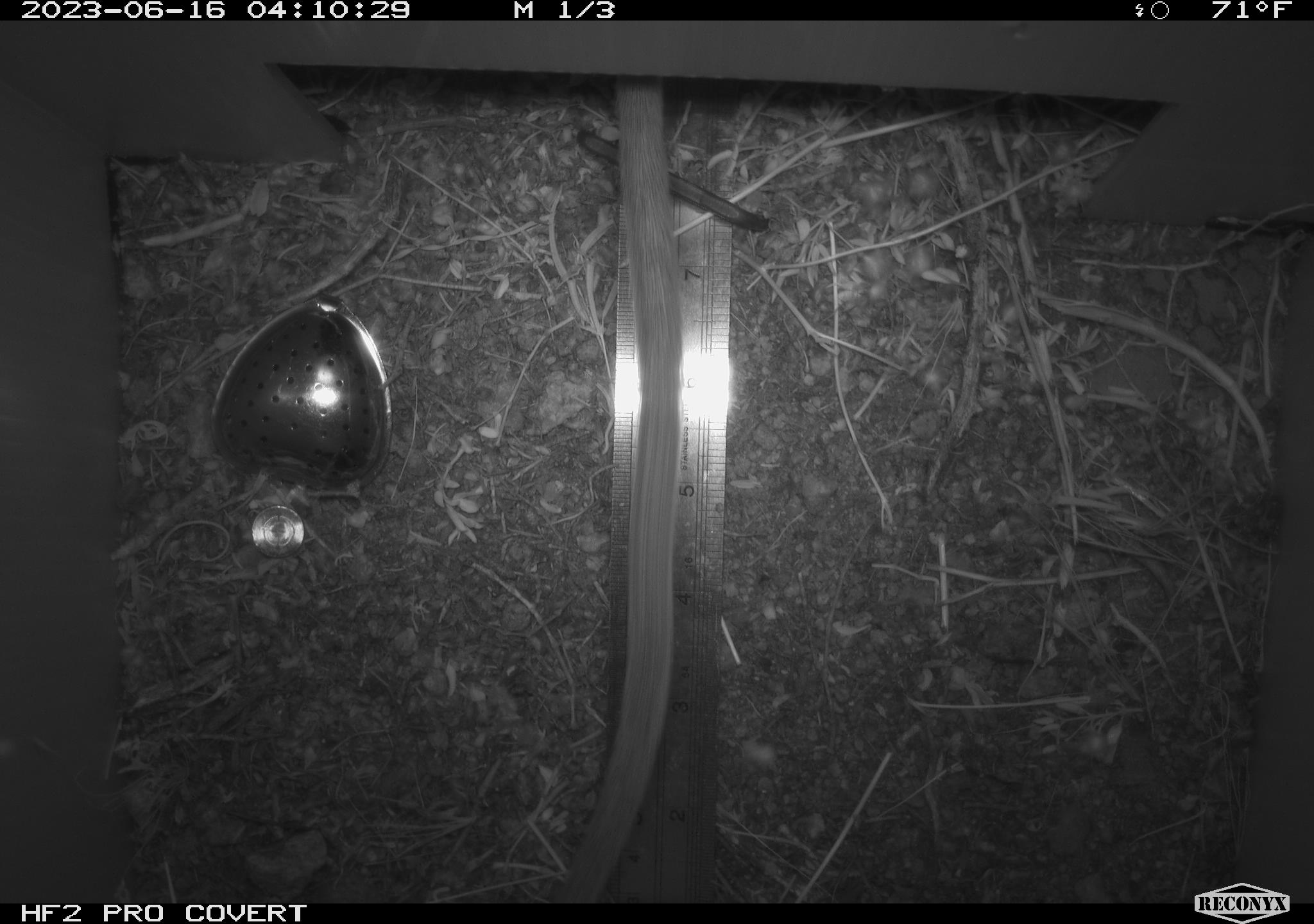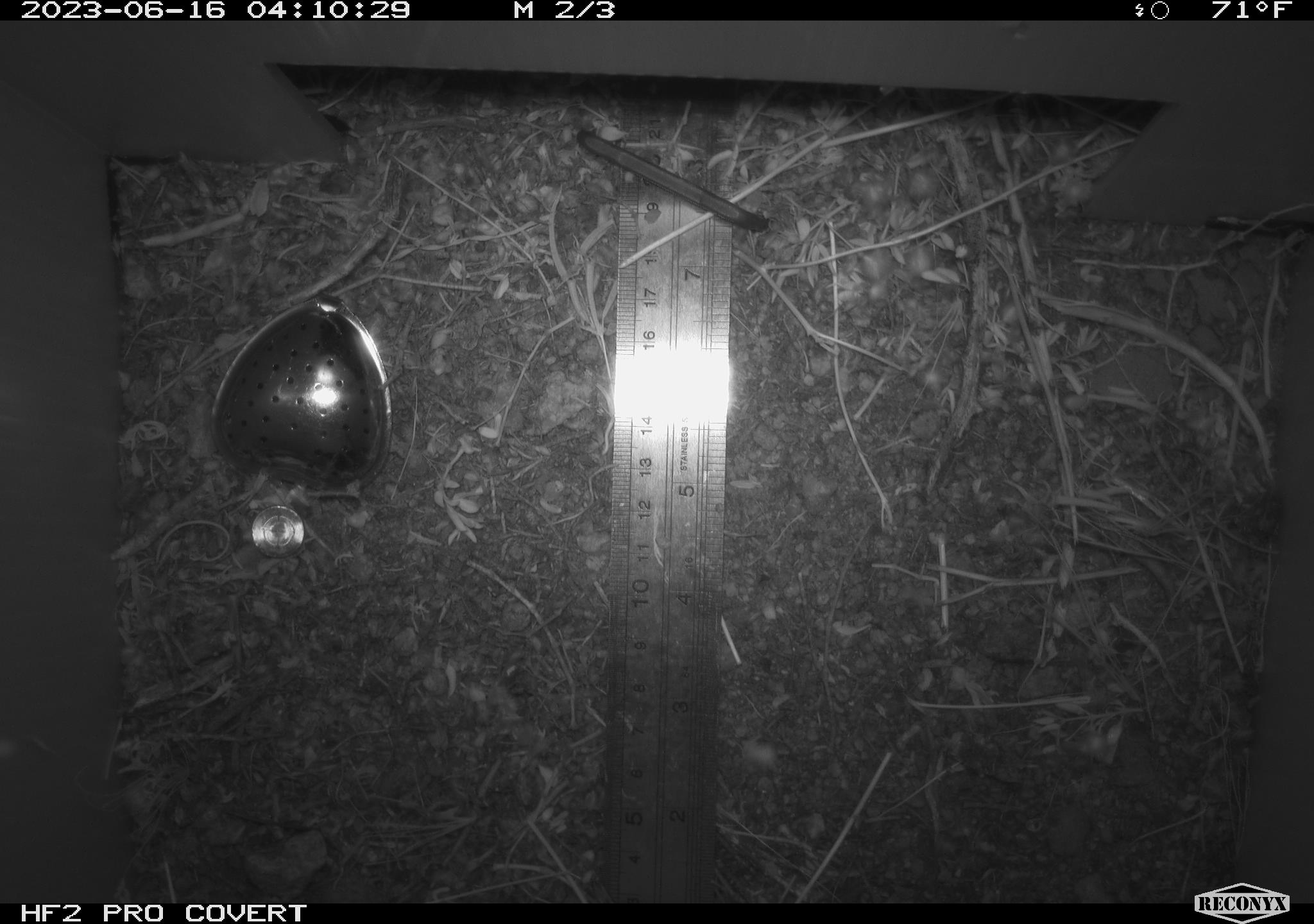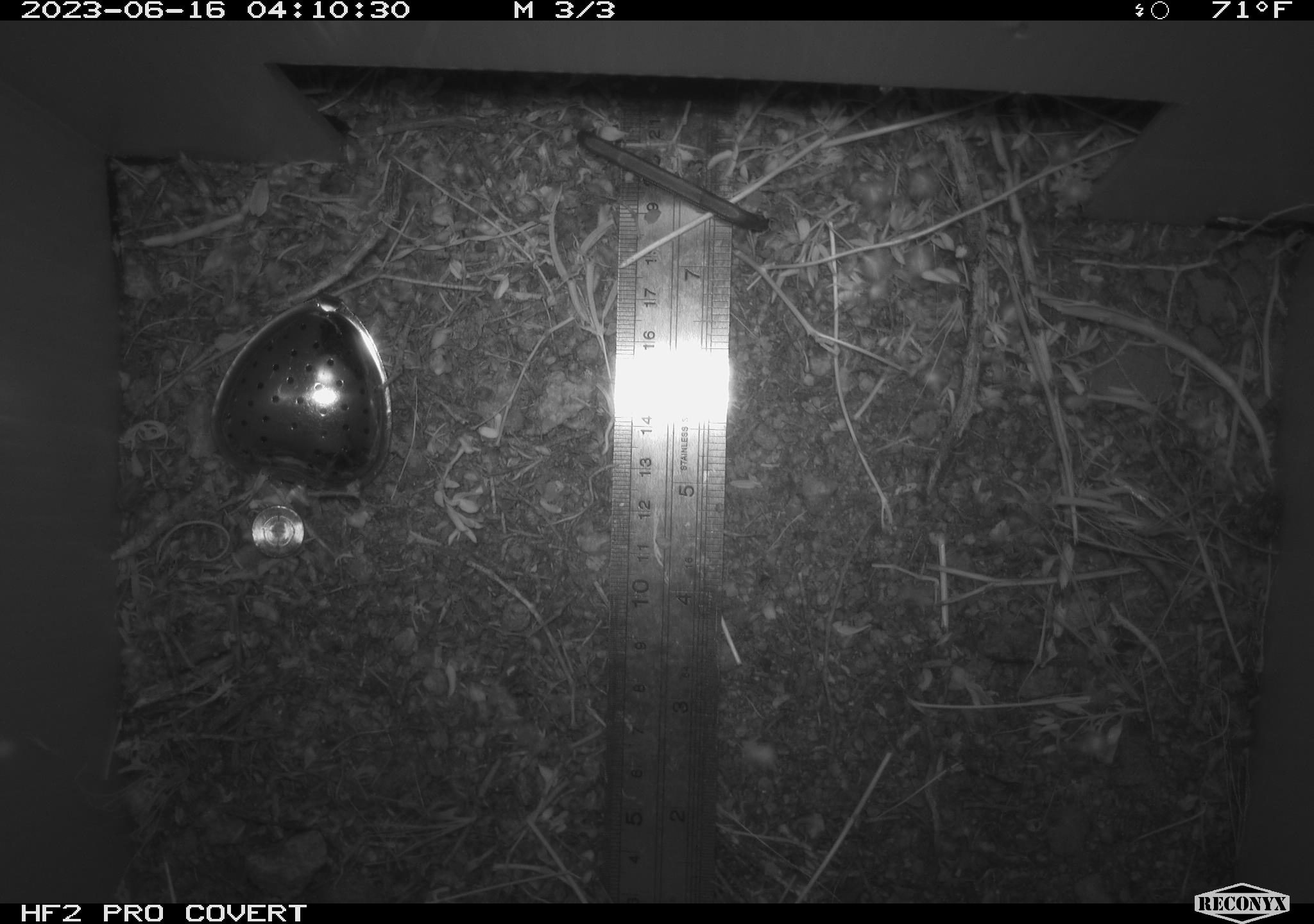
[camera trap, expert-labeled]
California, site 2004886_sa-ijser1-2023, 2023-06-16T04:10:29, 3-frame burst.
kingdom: Animalia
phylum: Chordata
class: Mammalia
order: Rodentia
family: Cricetidae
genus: Neotoma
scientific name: Neotoma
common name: pack rat or woodrat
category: neotoma species